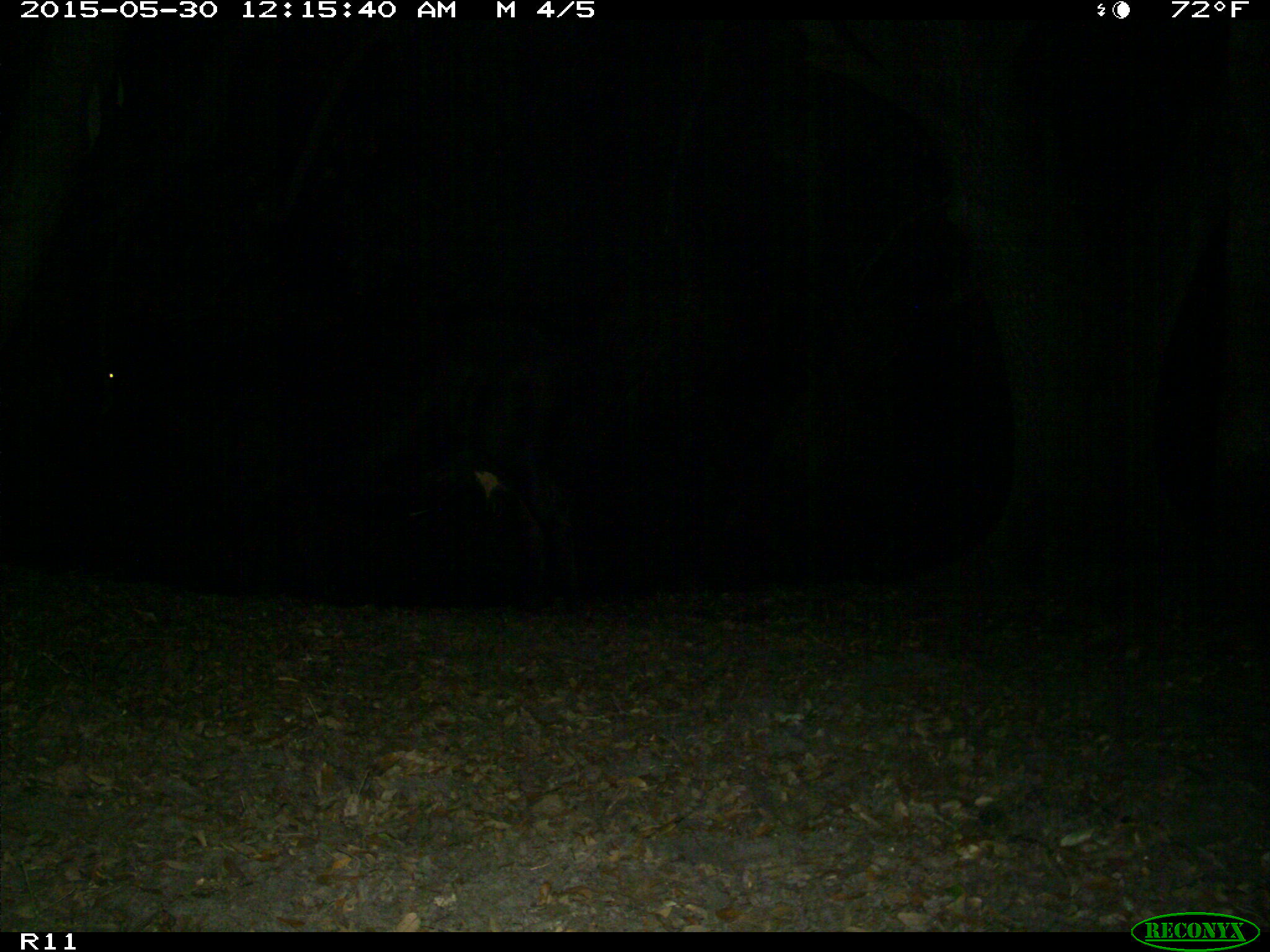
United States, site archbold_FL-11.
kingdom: Animalia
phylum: Chordata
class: Mammalia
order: Artiodactyla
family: Bovidae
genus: Bos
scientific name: Bos taurus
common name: domestic cow